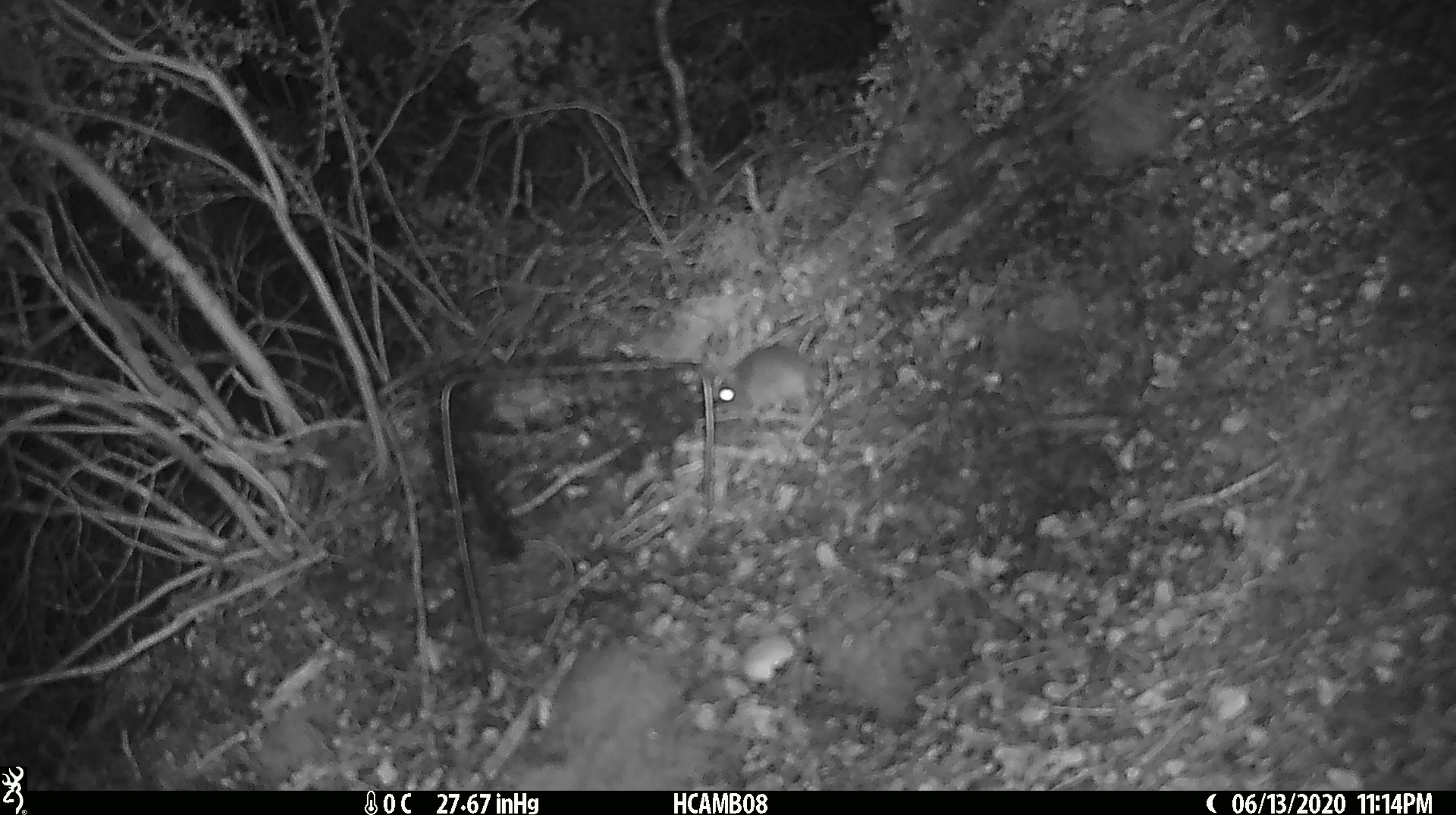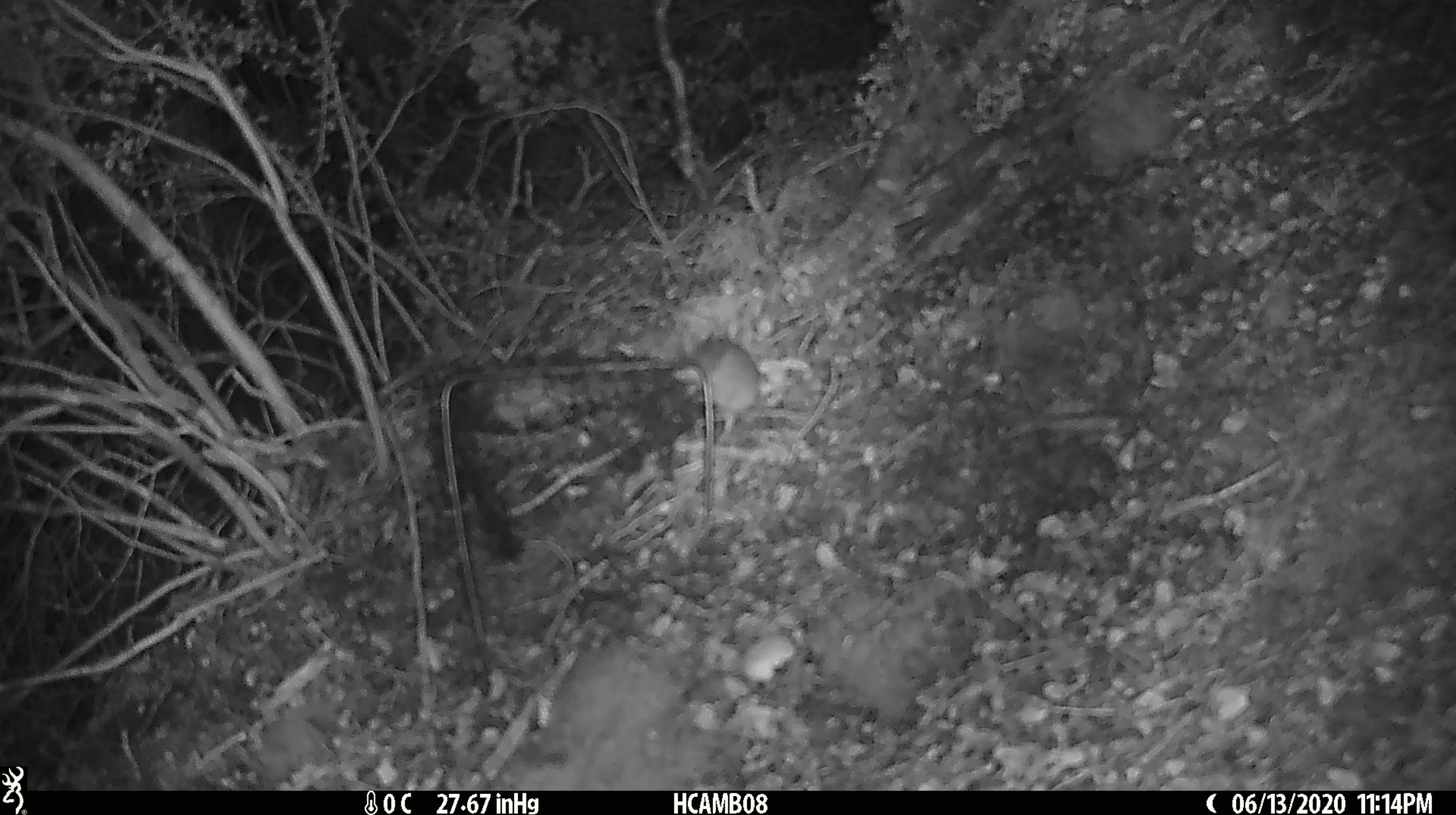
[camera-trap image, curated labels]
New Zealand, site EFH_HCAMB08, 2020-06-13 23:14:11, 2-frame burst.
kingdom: Animalia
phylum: Chordata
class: Mammalia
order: Rodentia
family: Muridae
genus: Mus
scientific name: Mus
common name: mouse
Mouse (Mus).